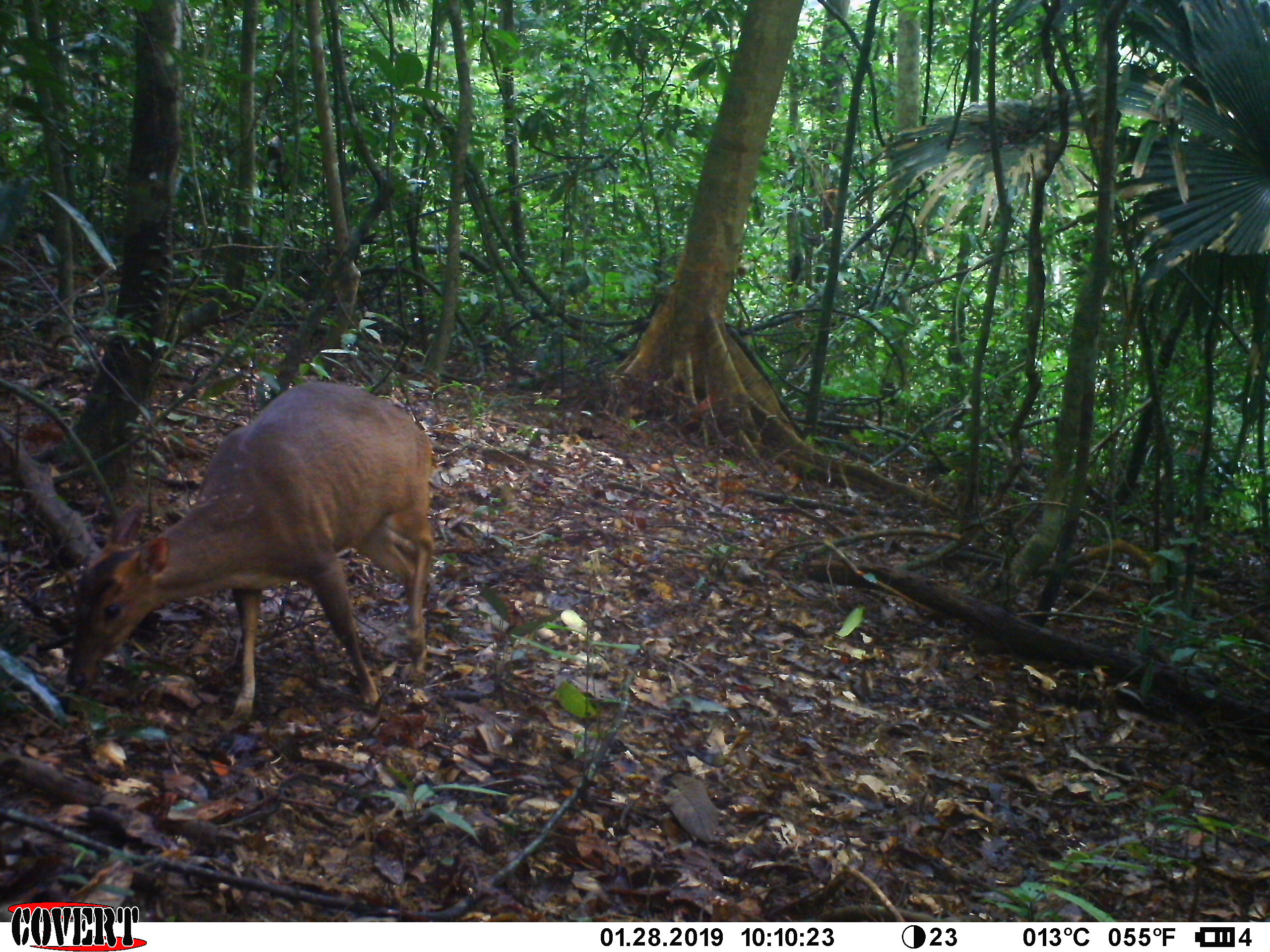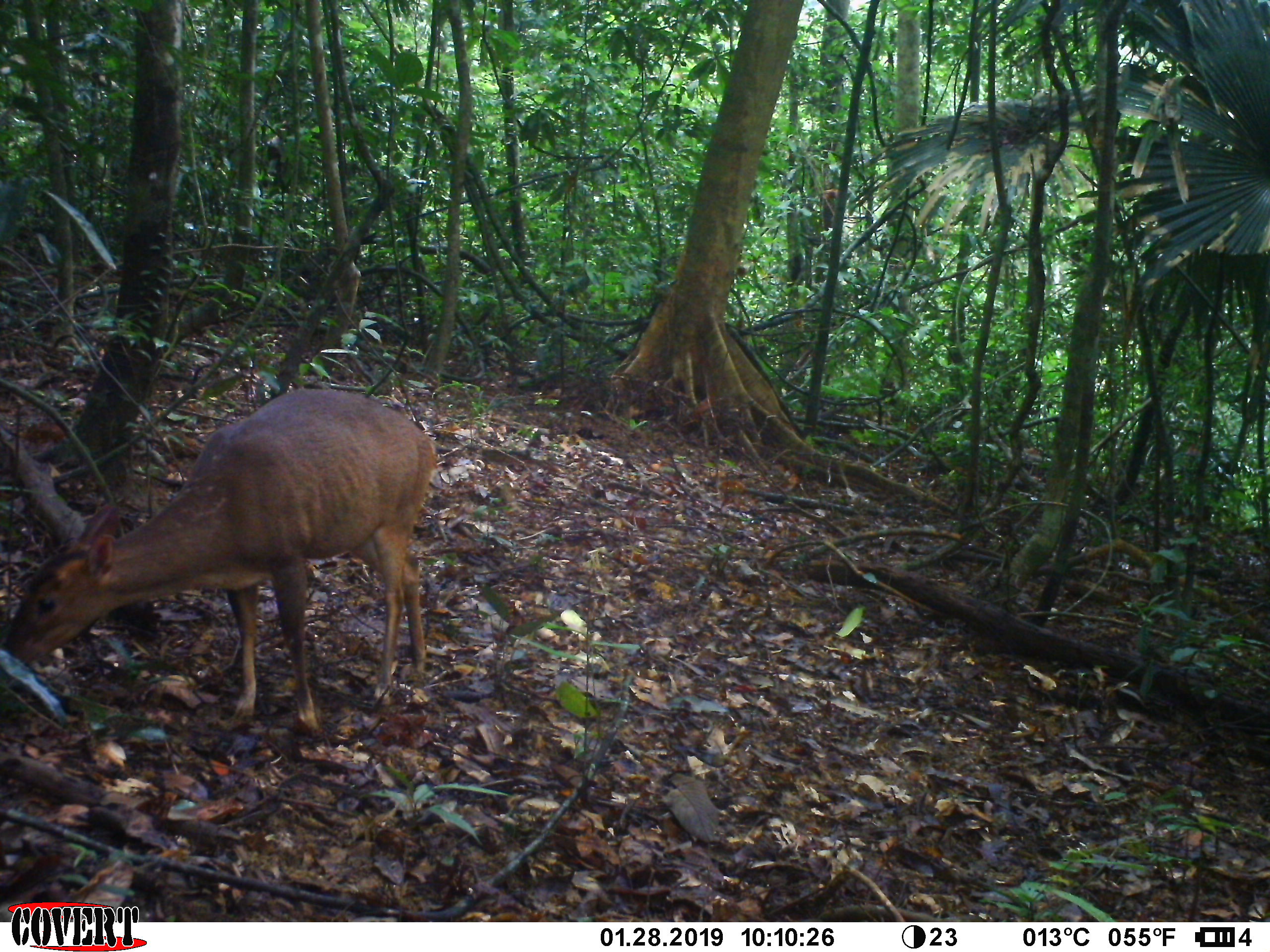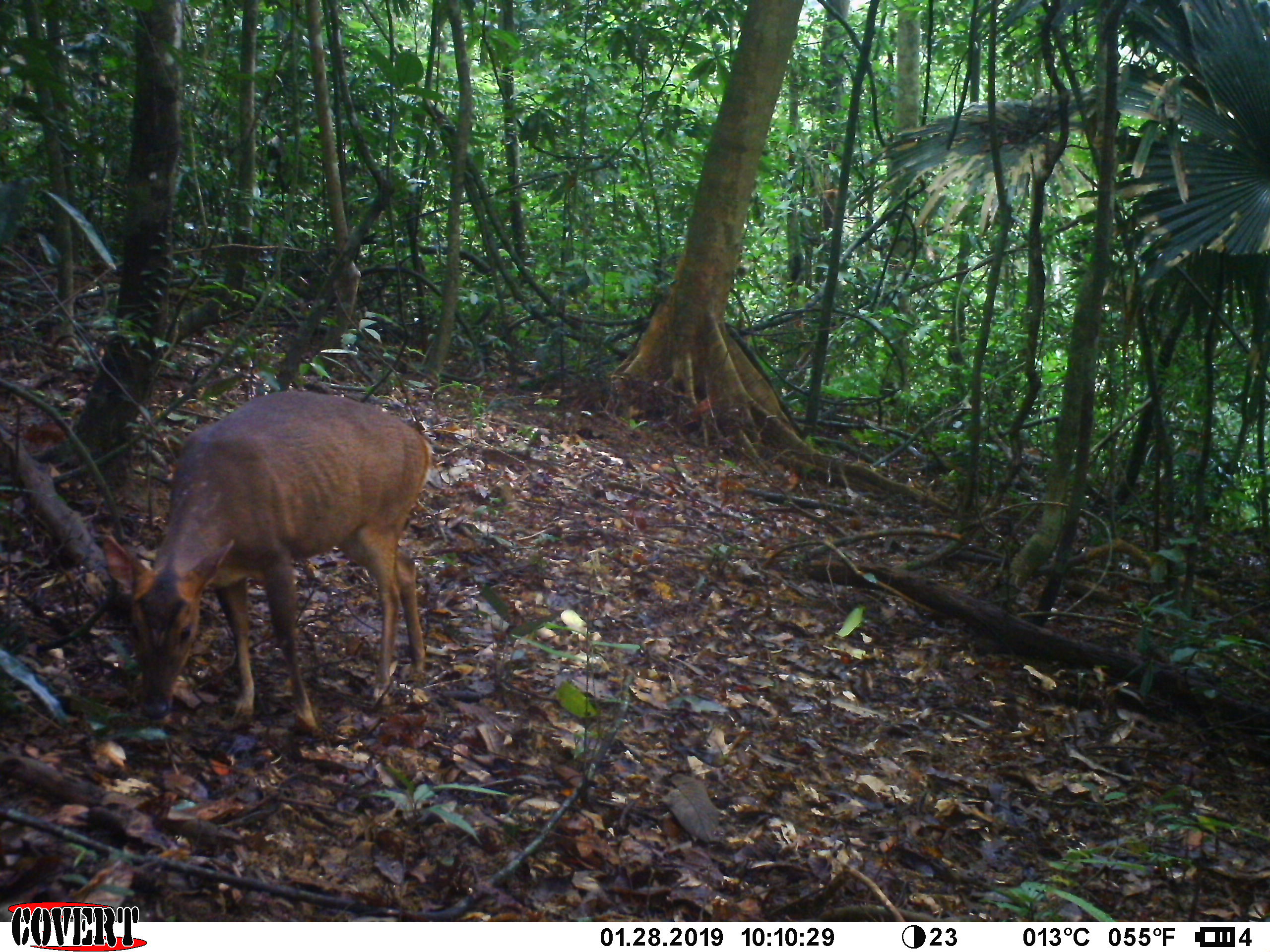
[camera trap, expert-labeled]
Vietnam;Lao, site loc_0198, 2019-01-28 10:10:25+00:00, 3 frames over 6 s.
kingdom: Animalia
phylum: Chordata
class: Mammalia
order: Artiodactyla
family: Cervidae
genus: Muntiacus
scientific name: Muntiacus vuquangensis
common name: large-antlered muntjac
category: large antlered muntjac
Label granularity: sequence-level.